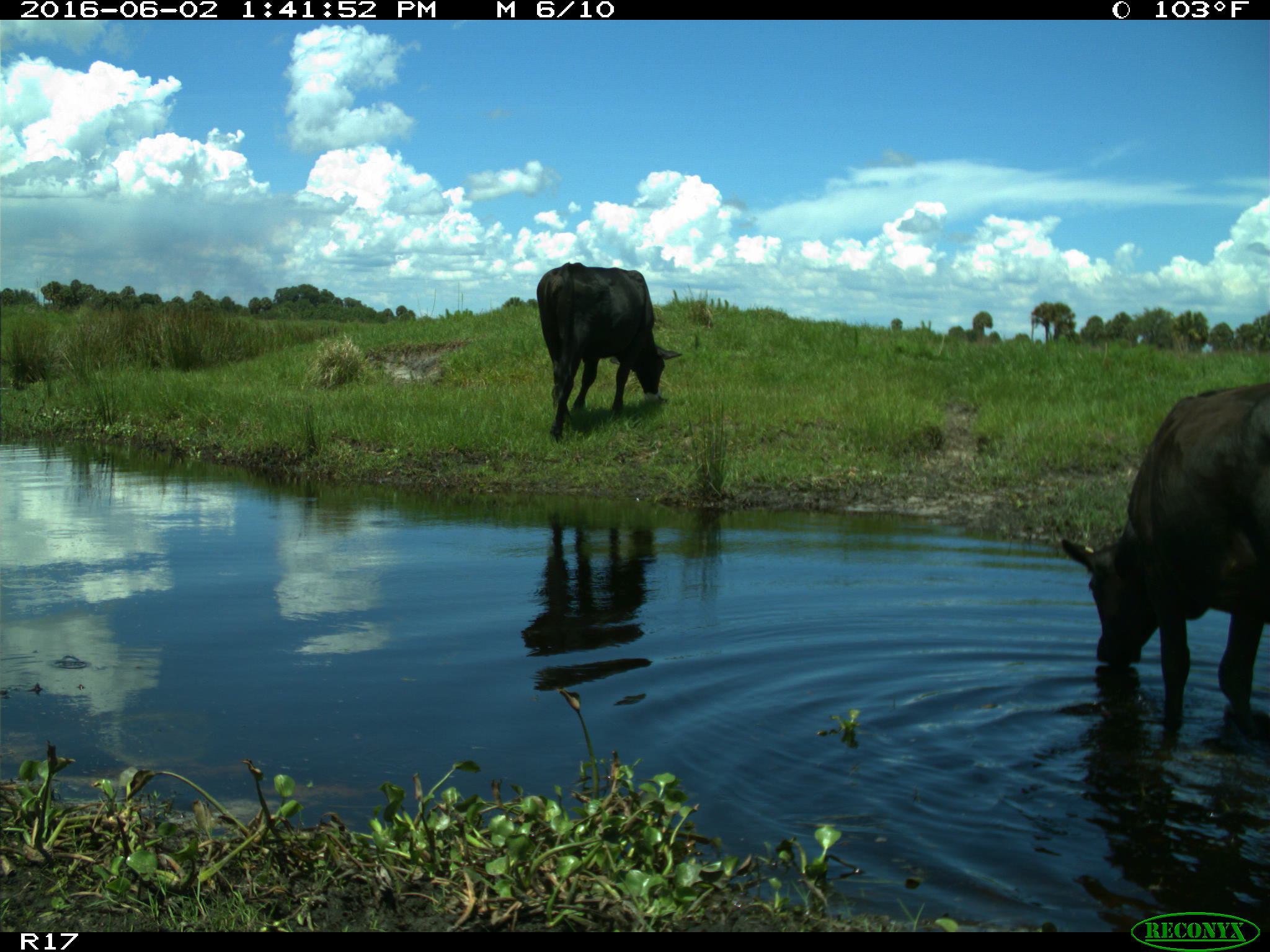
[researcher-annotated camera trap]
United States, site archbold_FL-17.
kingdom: Animalia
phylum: Chordata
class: Mammalia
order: Artiodactyla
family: Bovidae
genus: Bos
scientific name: Bos taurus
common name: domestic cow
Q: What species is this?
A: Bos taurus (domestic cow).